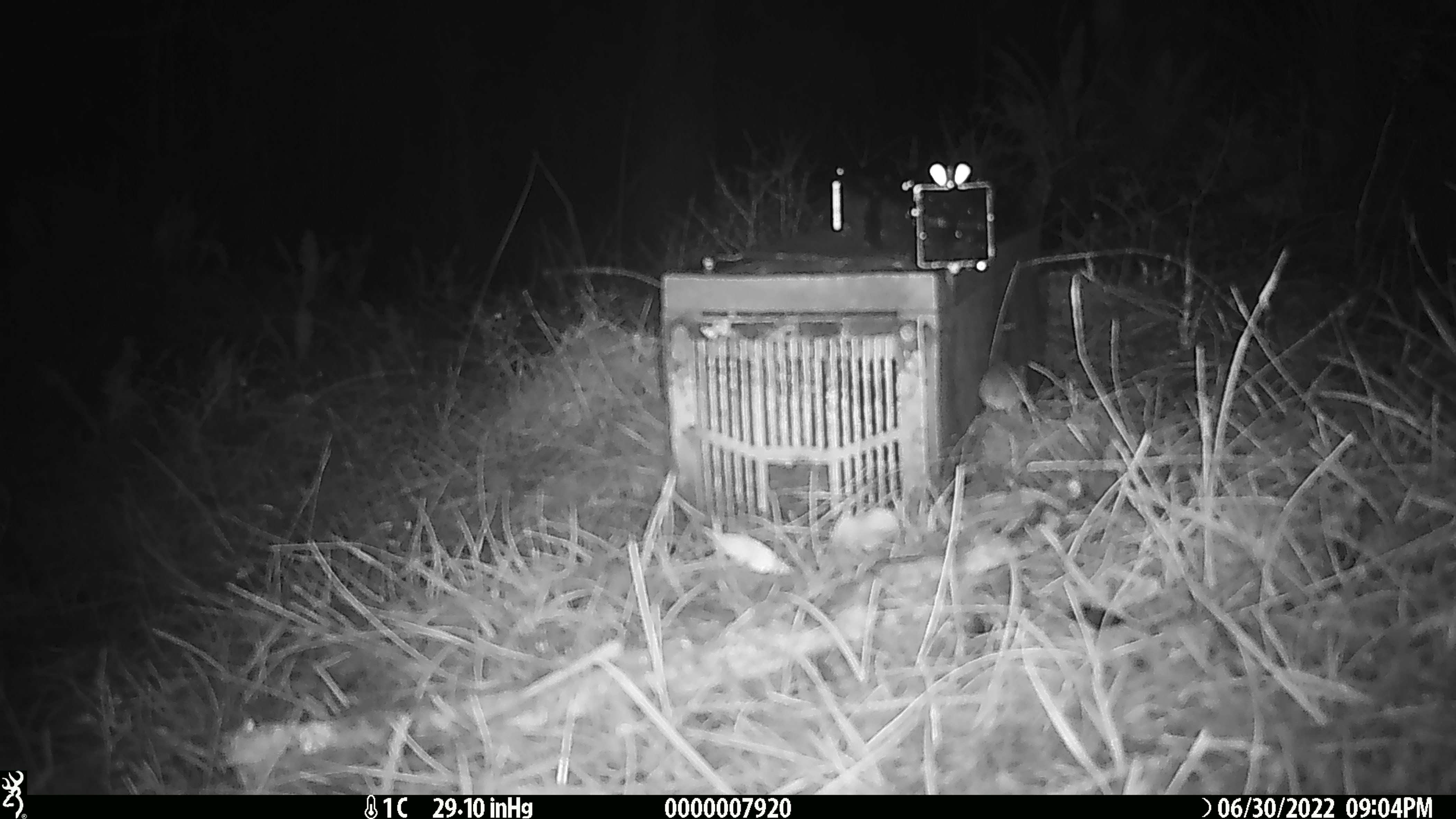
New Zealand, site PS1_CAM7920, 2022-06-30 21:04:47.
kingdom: Animalia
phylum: Chordata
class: Mammalia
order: Rodentia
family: Muridae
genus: Mus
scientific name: Mus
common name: mouse